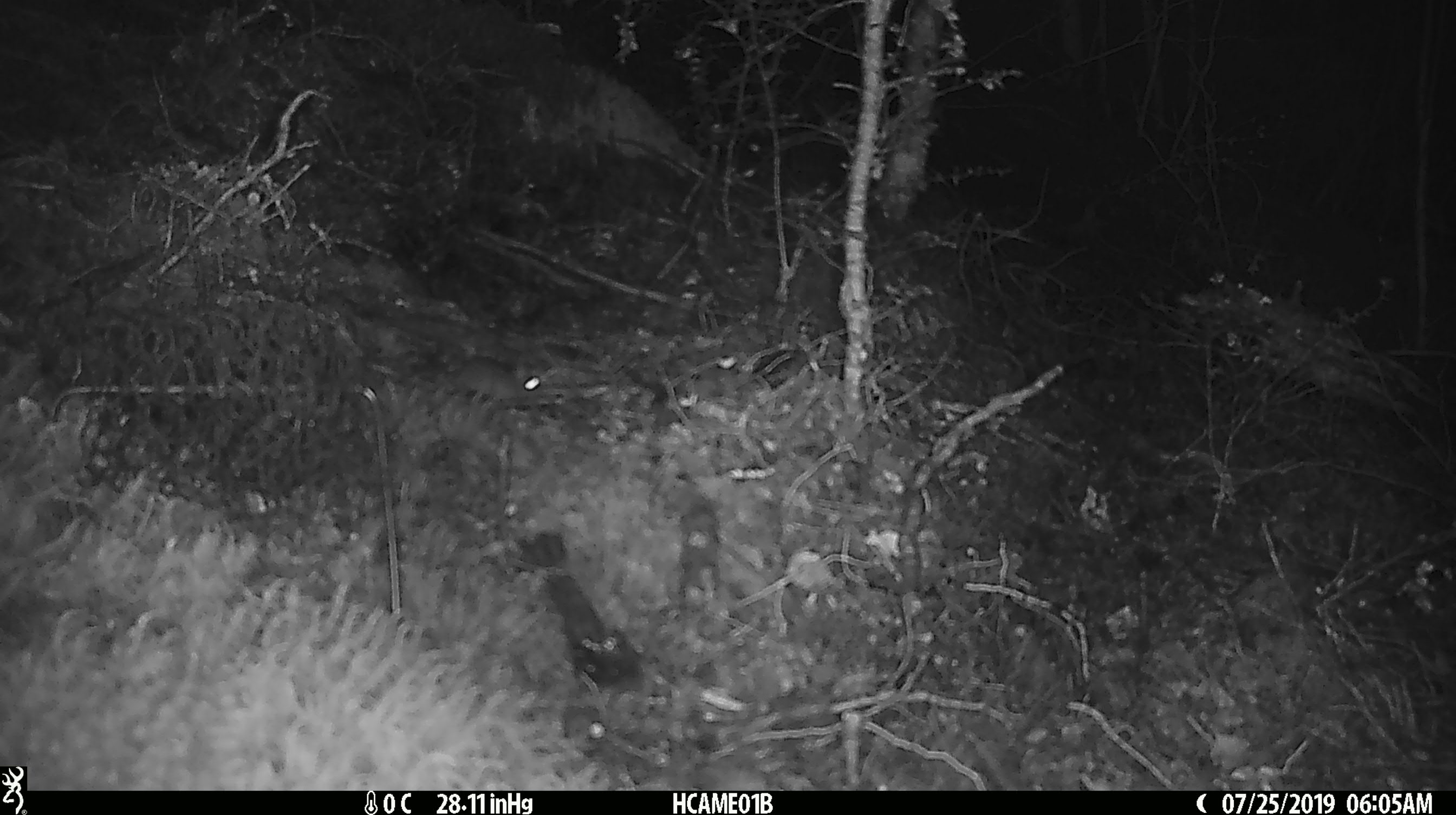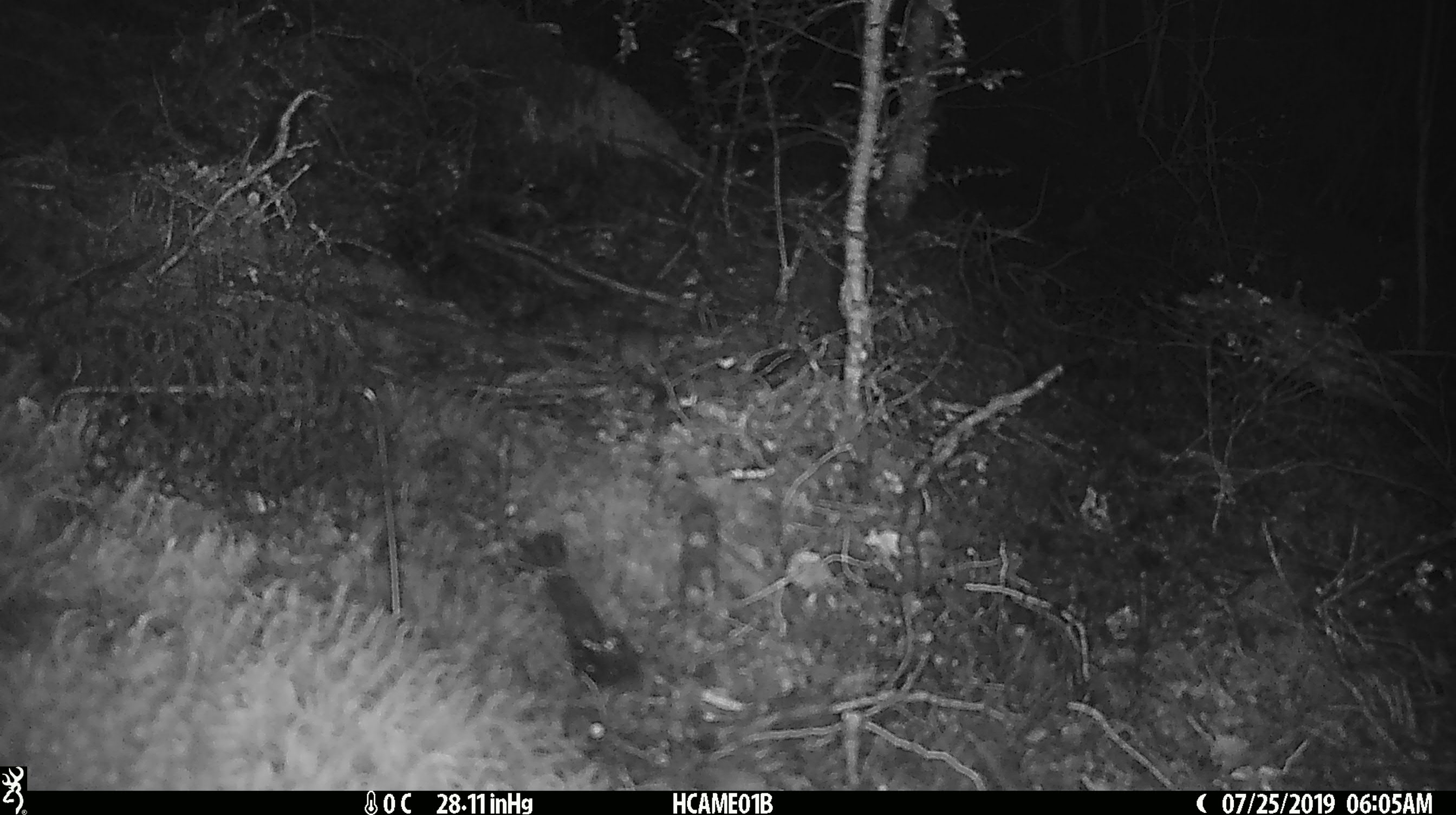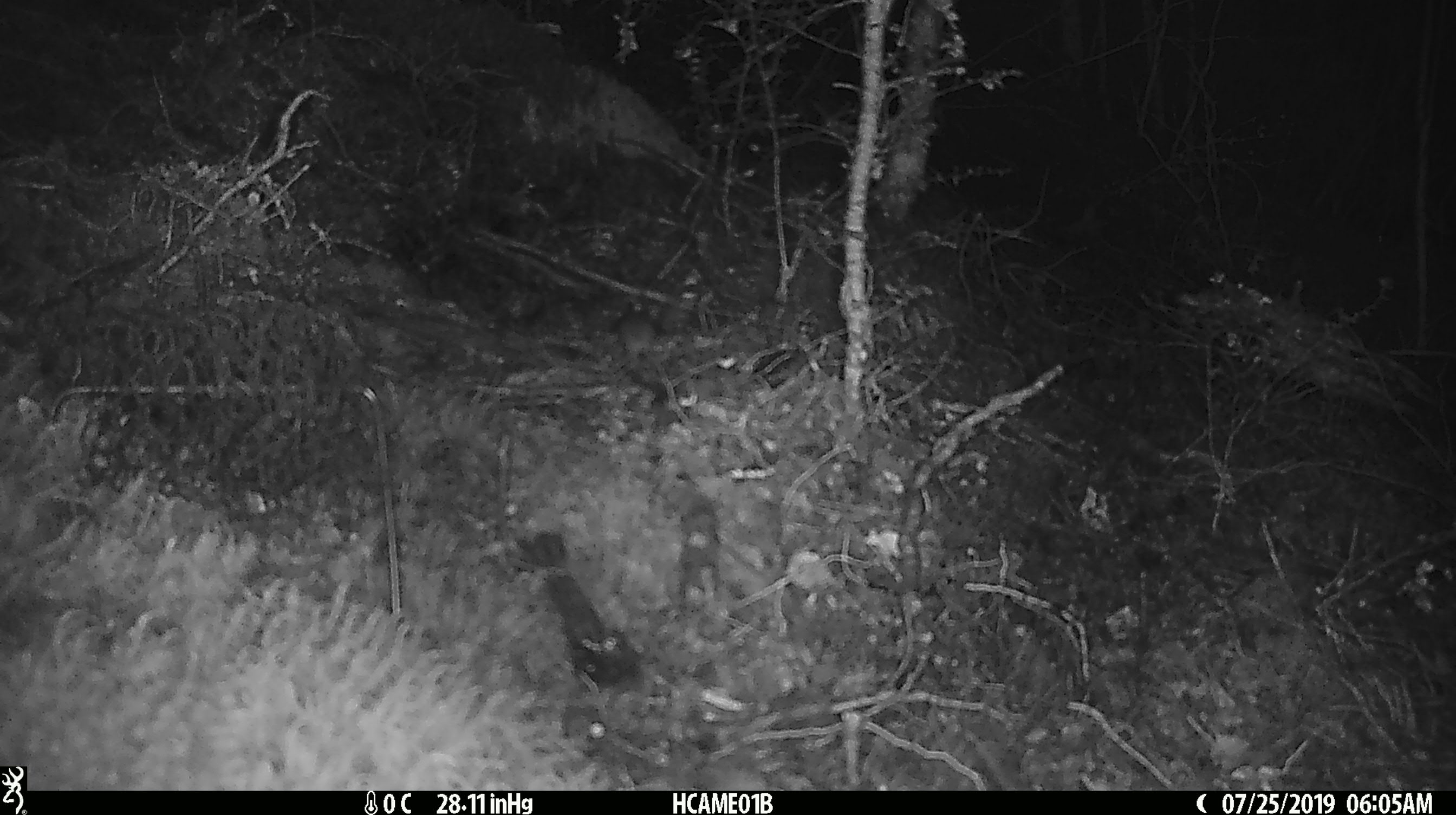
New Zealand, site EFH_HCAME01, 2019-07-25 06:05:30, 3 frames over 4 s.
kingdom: Animalia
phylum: Chordata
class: Mammalia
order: Rodentia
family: Muridae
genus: Mus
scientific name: Mus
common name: mouse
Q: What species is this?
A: Mouse (Mus).